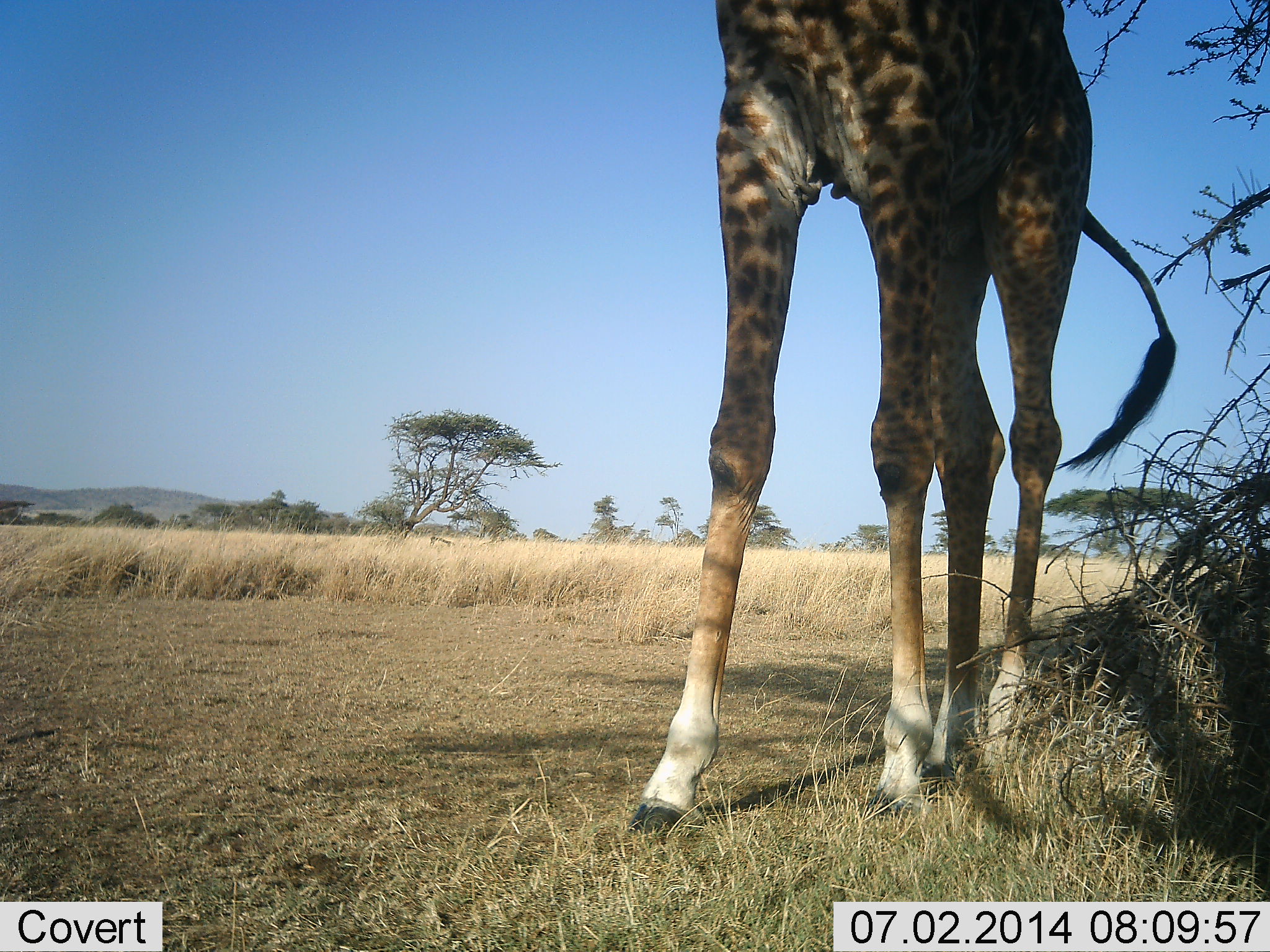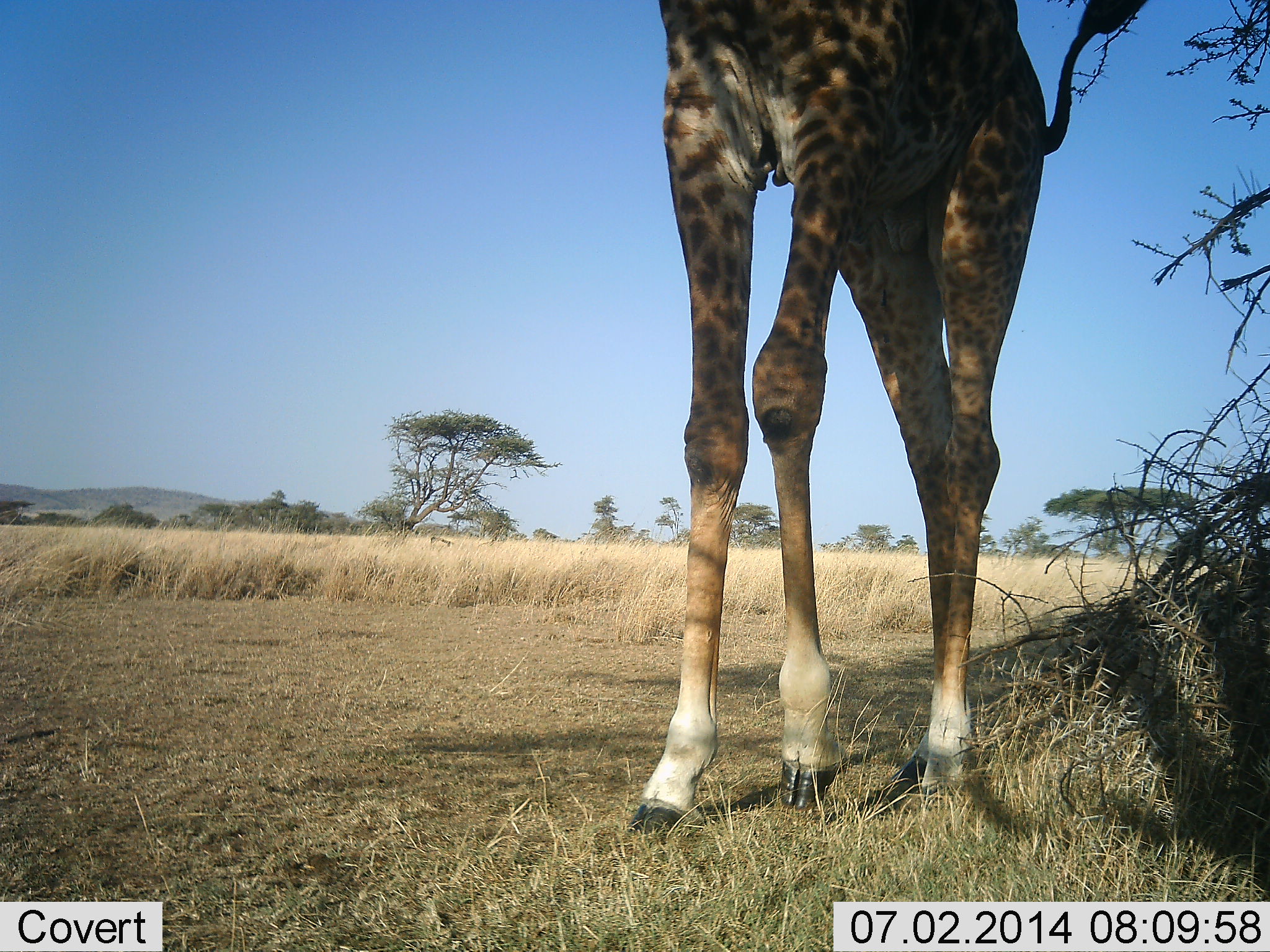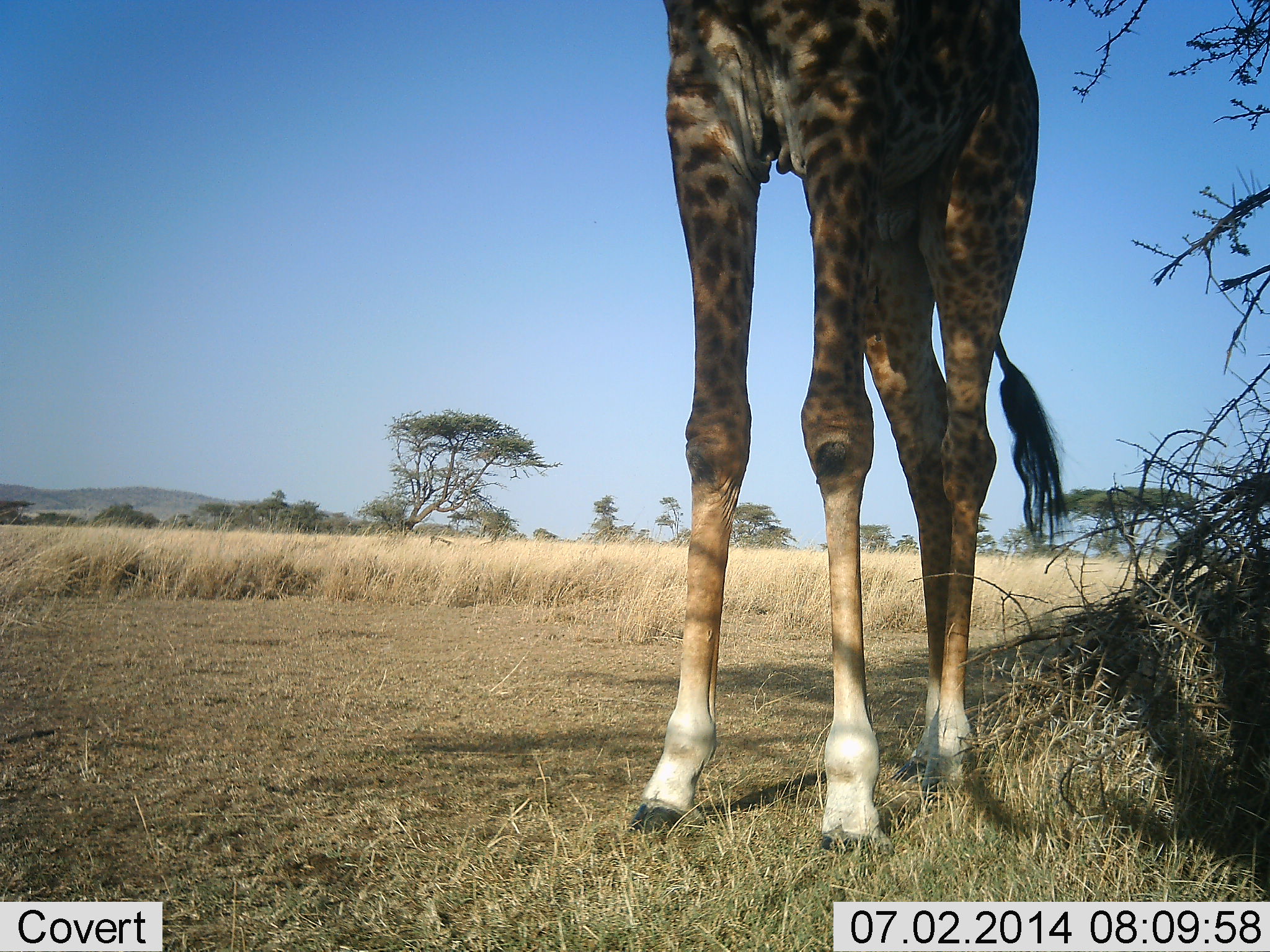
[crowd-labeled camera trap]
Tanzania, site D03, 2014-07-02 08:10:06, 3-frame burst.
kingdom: Animalia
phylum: Chordata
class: Mammalia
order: Artiodactyla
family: Giraffidae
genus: Giraffa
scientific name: Giraffa camelopardalis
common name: giraffe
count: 1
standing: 60%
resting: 0%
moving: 40%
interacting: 0%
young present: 0%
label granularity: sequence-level